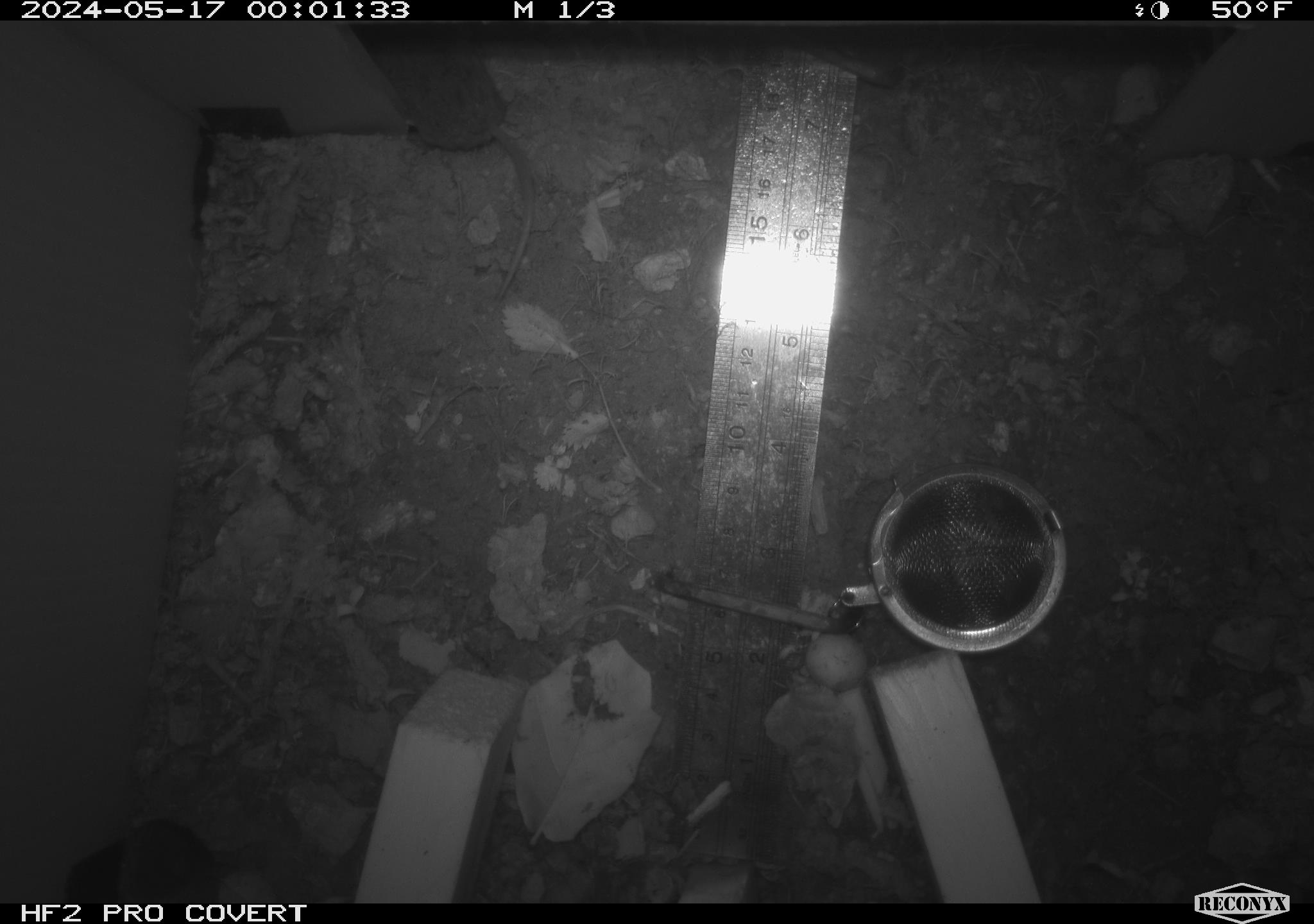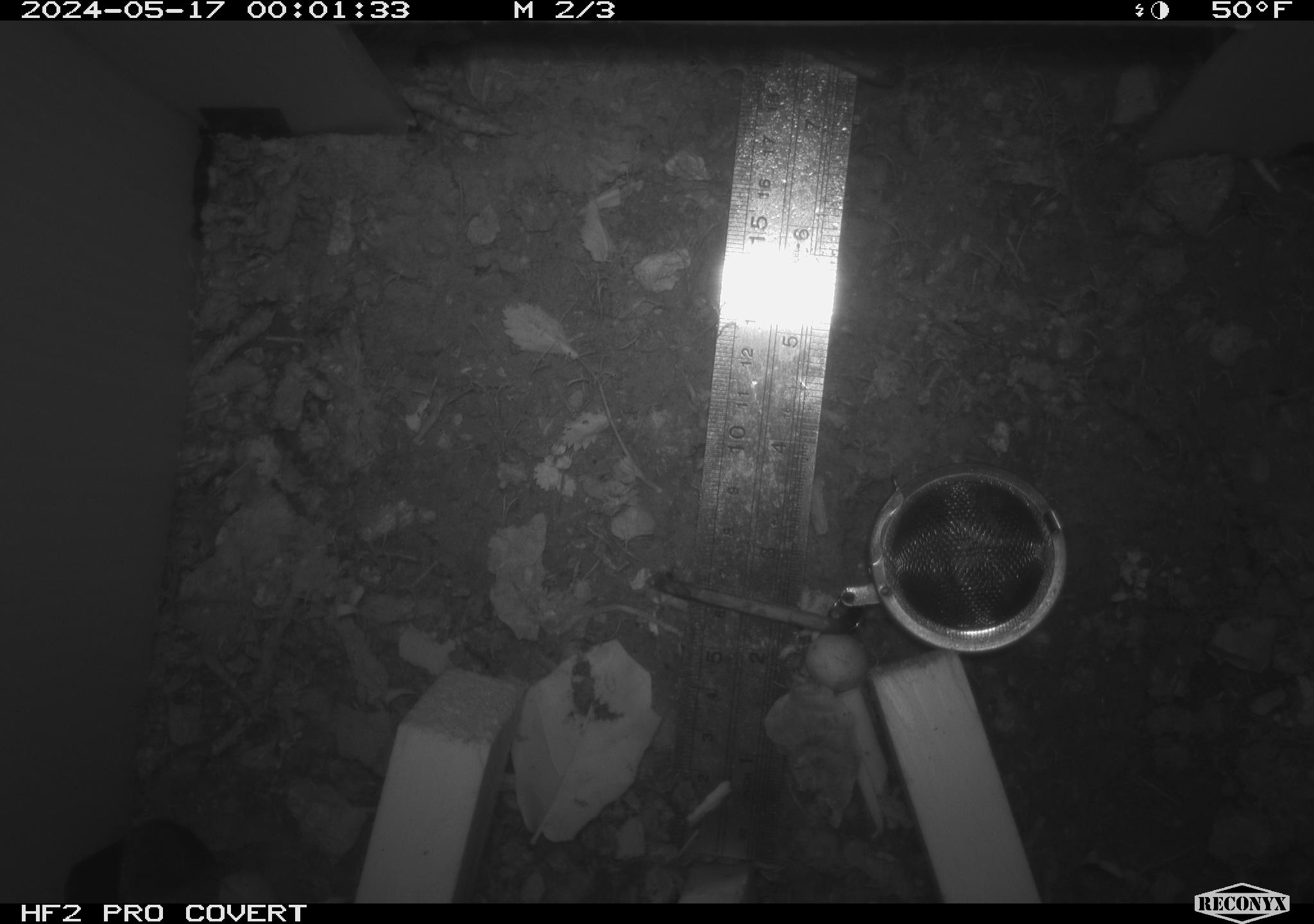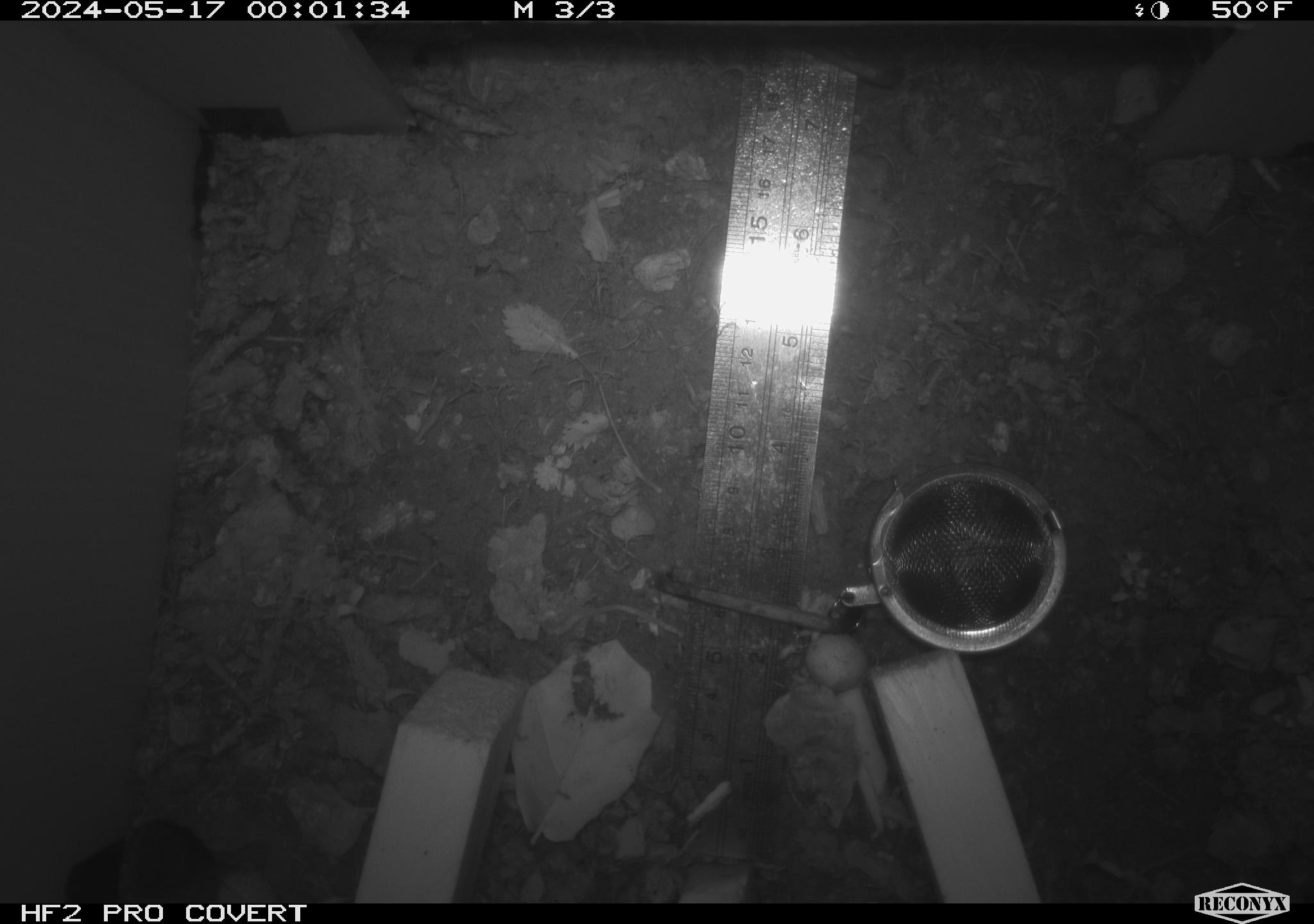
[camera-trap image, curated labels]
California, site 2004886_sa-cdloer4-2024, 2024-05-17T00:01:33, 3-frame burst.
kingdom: Animalia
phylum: Chordata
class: Mammalia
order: Rodentia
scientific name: Rodentia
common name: mouse species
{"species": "mouse species (Rodentia)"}